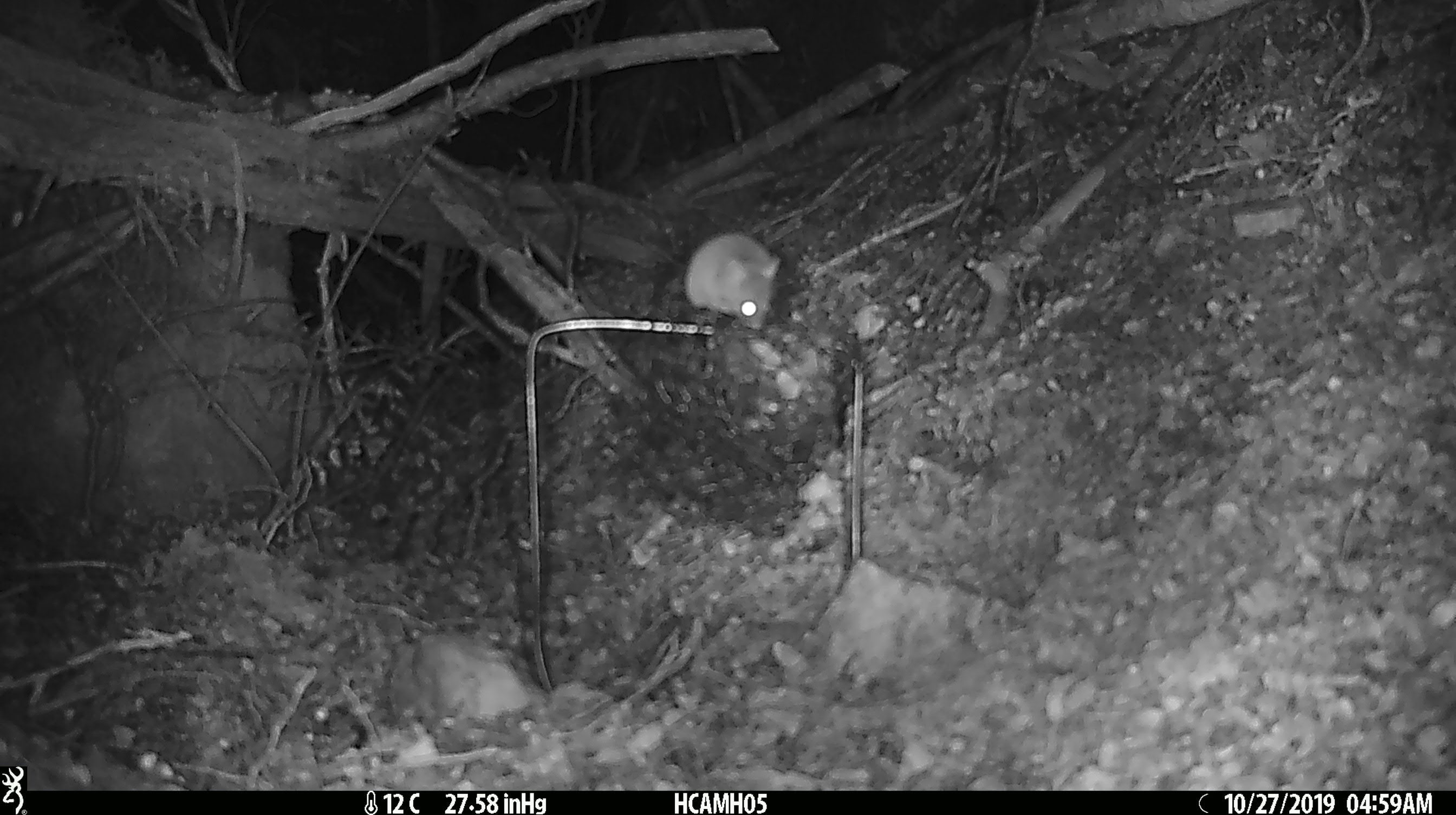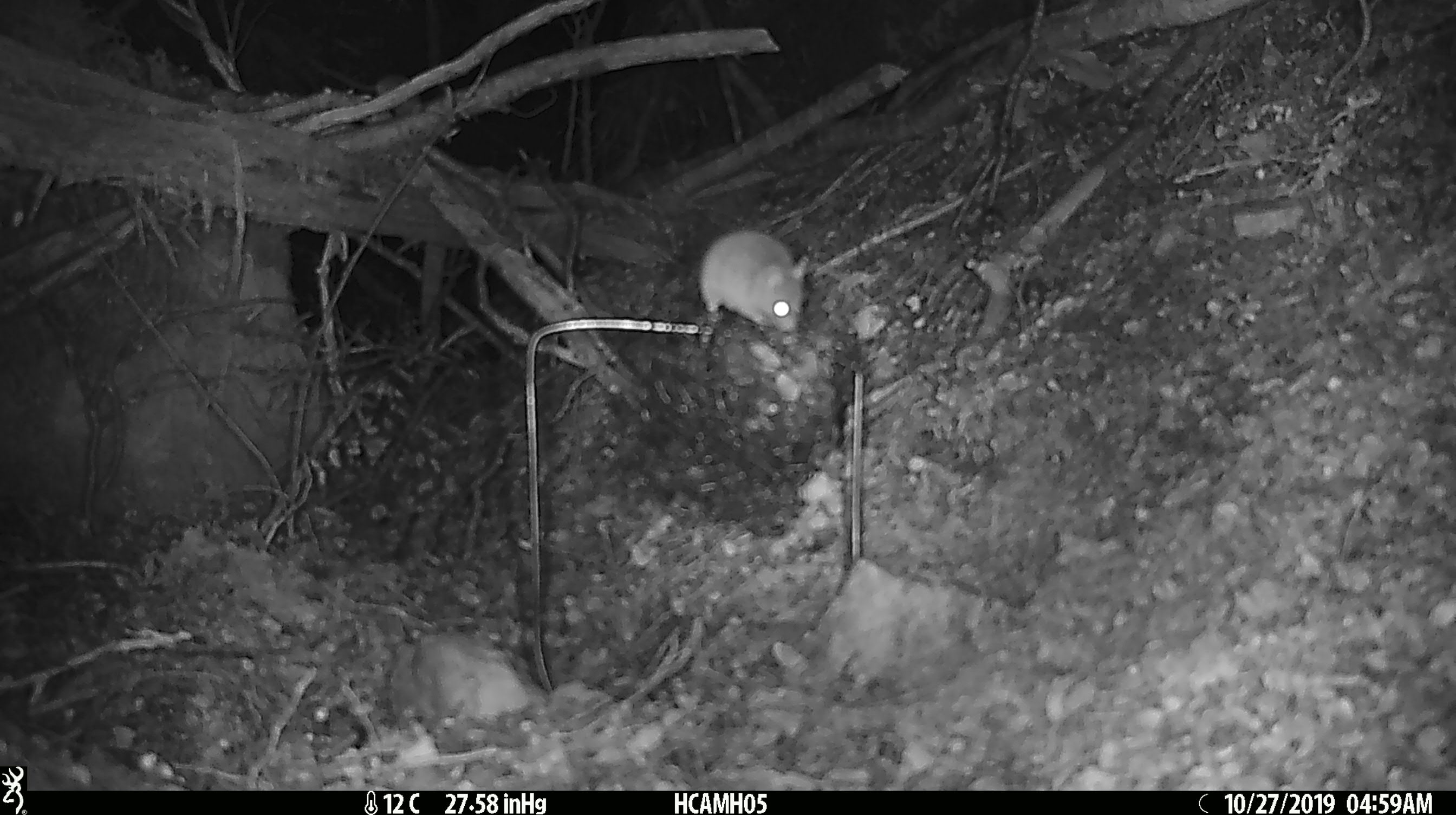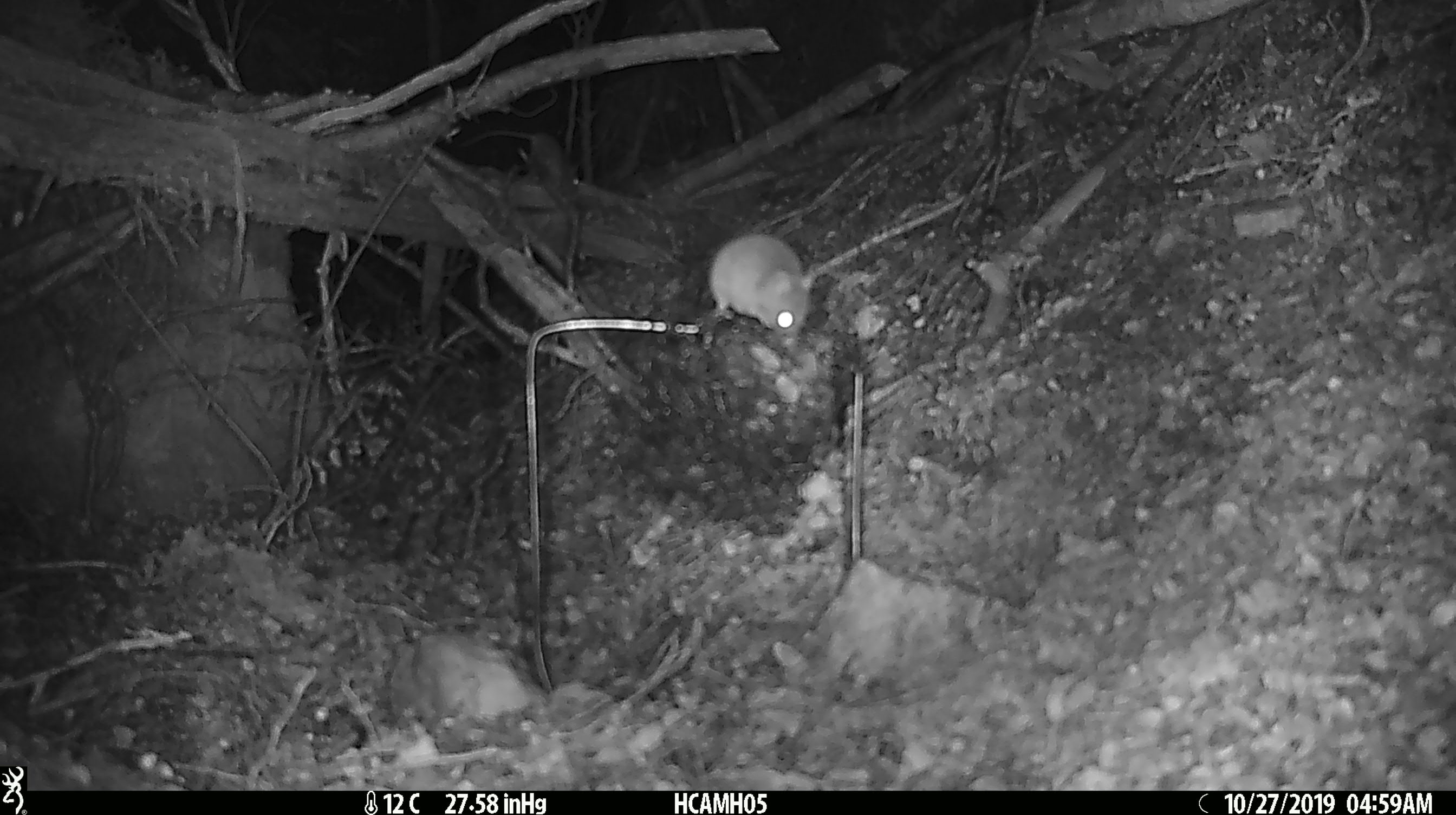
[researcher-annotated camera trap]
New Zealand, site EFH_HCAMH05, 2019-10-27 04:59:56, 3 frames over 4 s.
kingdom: Animalia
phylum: Chordata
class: Mammalia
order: Rodentia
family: Muridae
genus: Mus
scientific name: Mus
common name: mouse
Mouse (Mus).